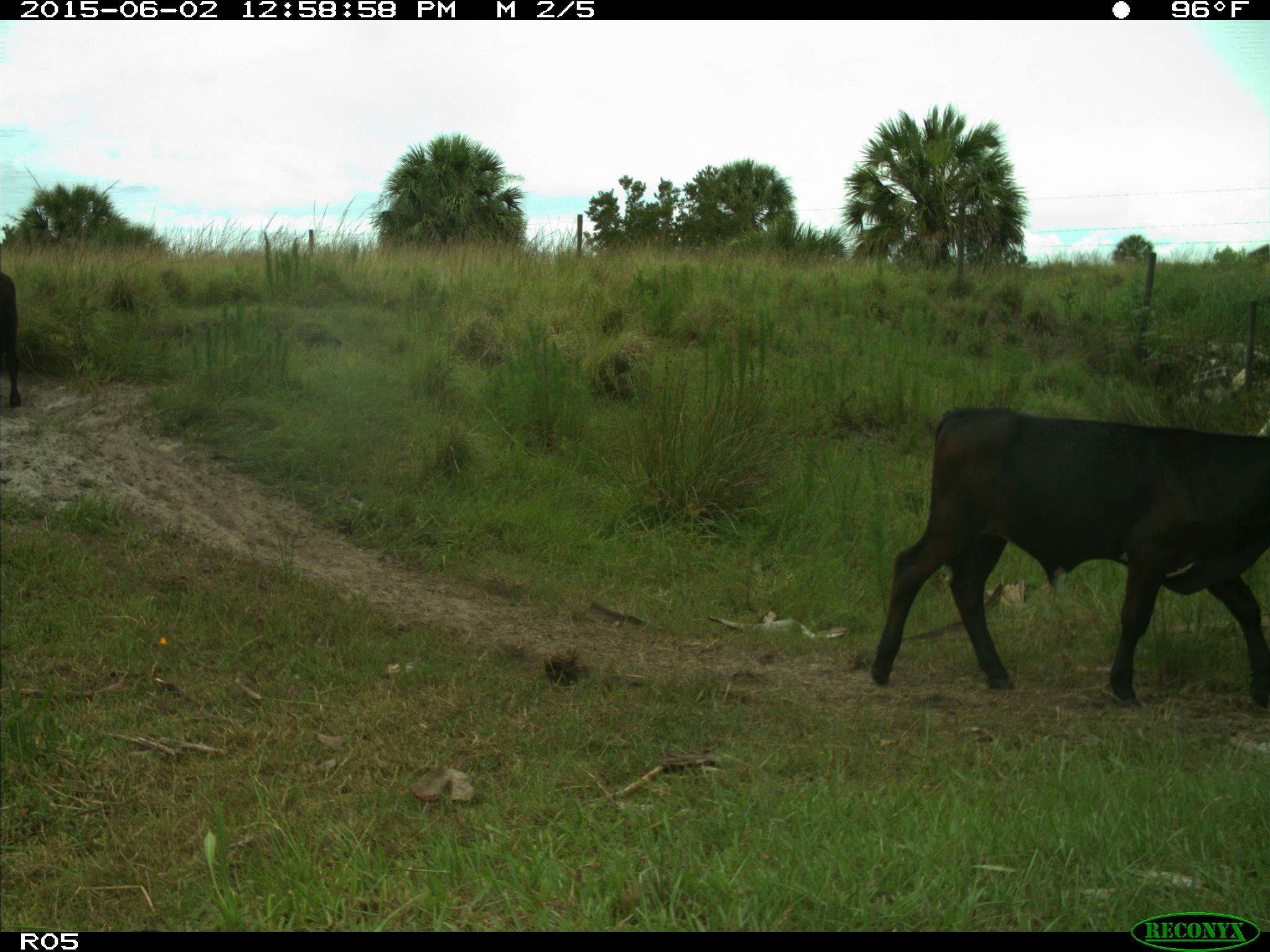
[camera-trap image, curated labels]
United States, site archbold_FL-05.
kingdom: Animalia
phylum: Chordata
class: Mammalia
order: Artiodactyla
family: Bovidae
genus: Bos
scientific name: Bos taurus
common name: domestic cow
Bos taurus (domestic cow).